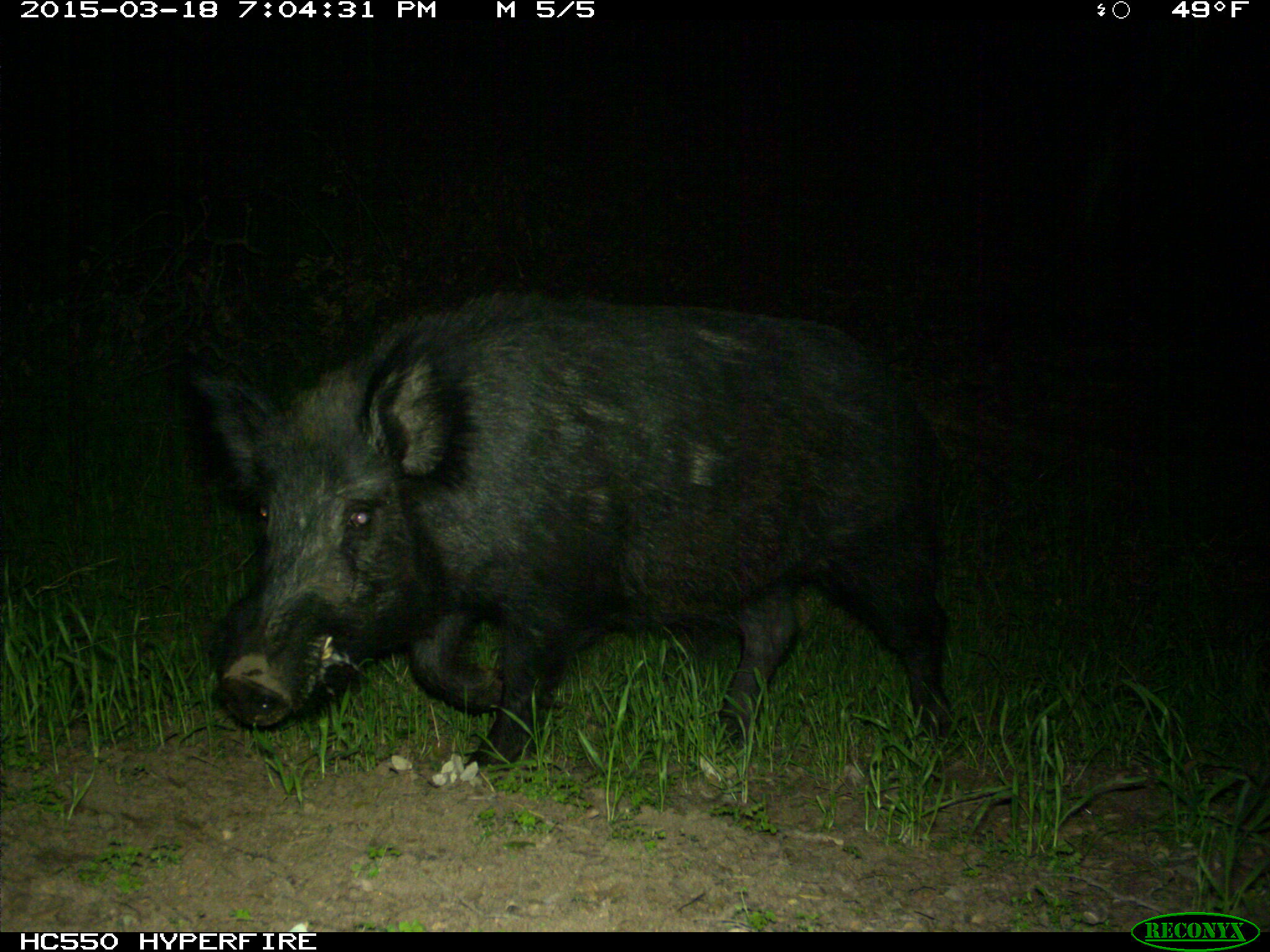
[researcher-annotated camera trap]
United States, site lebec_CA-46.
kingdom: Animalia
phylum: Chordata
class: Mammalia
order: Artiodactyla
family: Suidae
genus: Sus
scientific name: Sus scrofa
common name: wild boar